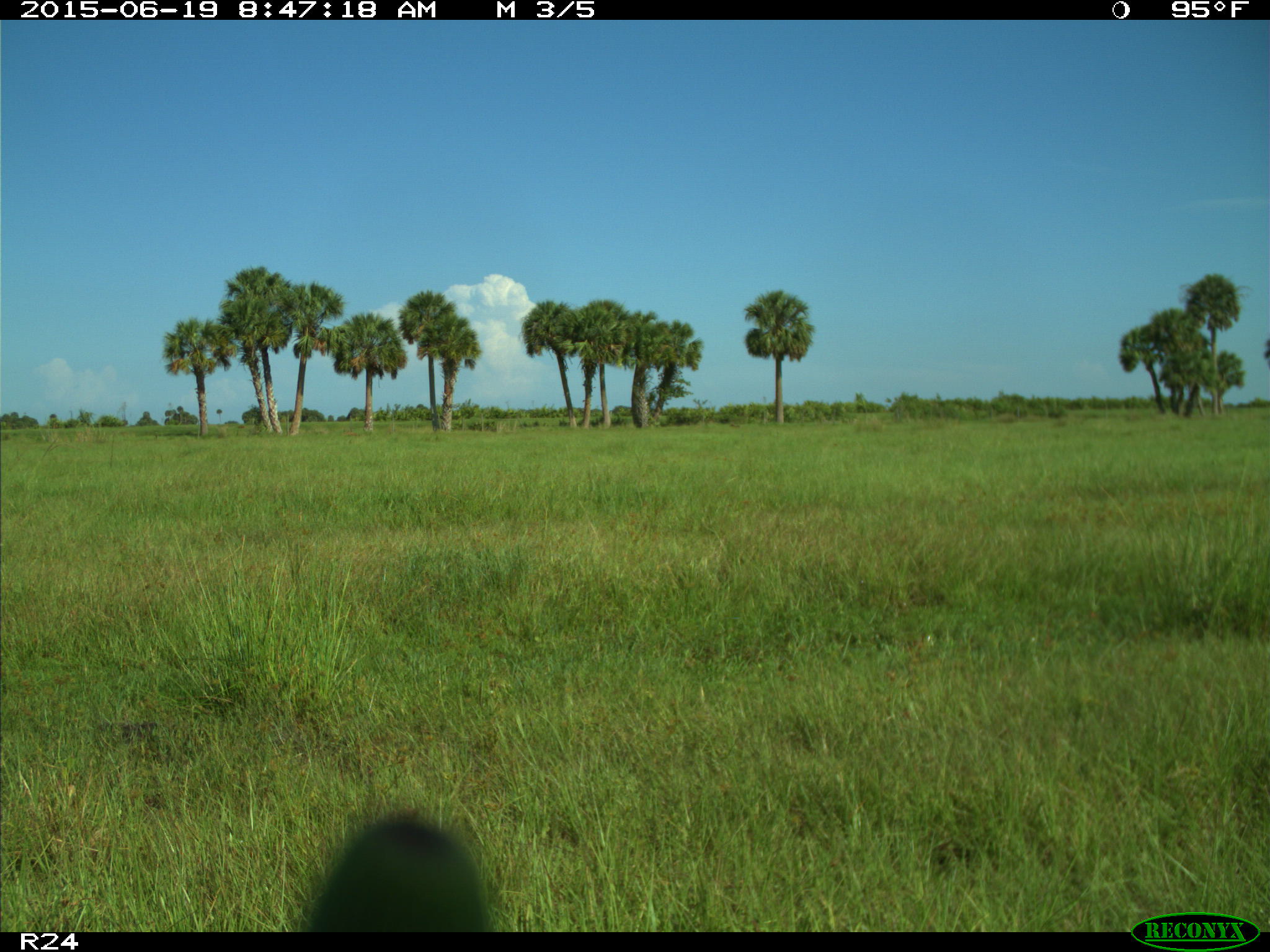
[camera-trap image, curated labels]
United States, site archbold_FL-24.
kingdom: Animalia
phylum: Chordata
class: Mammalia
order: Artiodactyla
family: Bovidae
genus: Bos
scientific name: Bos taurus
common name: domestic cow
Bos taurus (domestic cow).